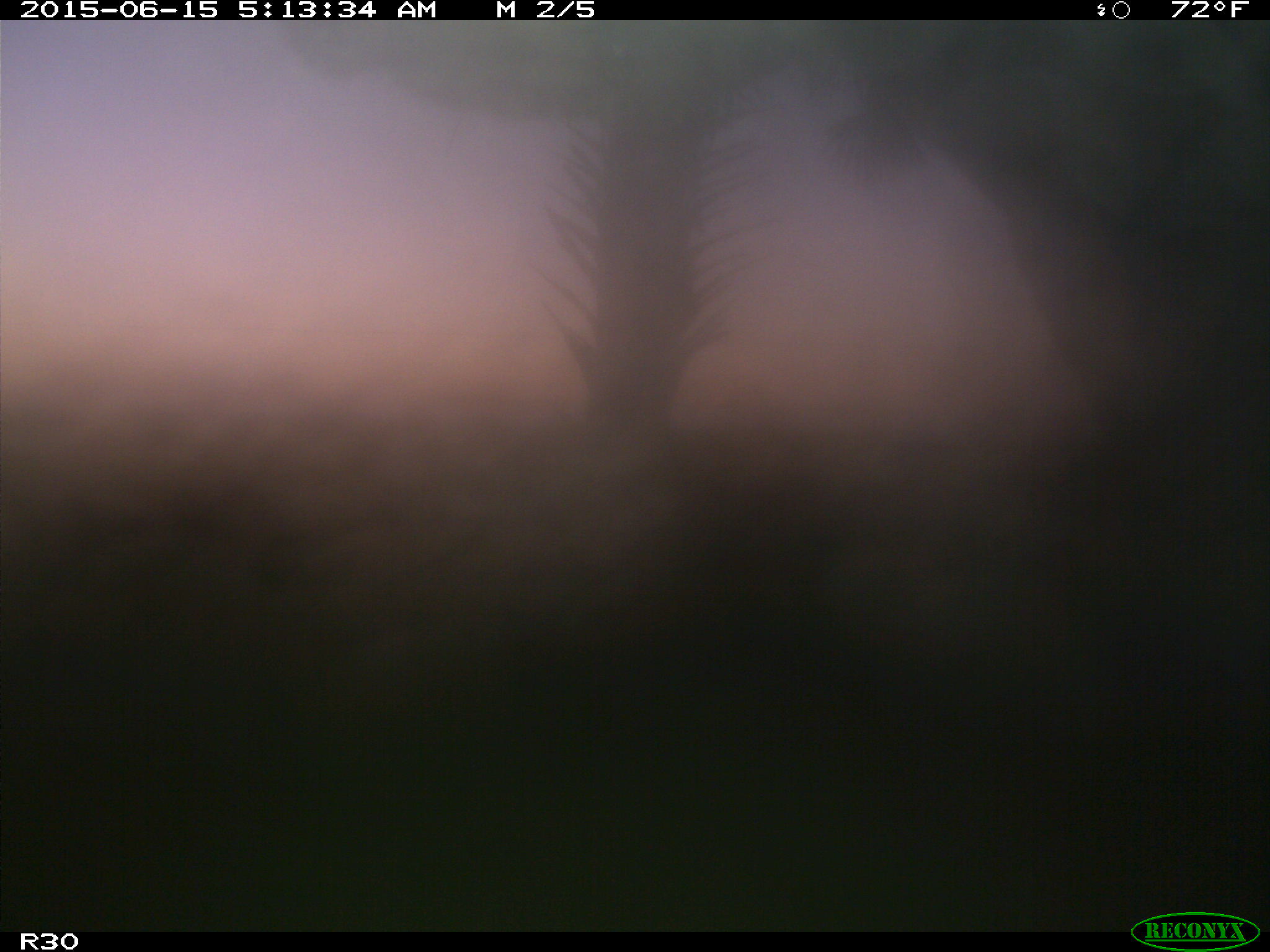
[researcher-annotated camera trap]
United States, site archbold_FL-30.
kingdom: Animalia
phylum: Chordata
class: Mammalia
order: Artiodactyla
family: Bovidae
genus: Bos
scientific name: Bos taurus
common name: domestic cow